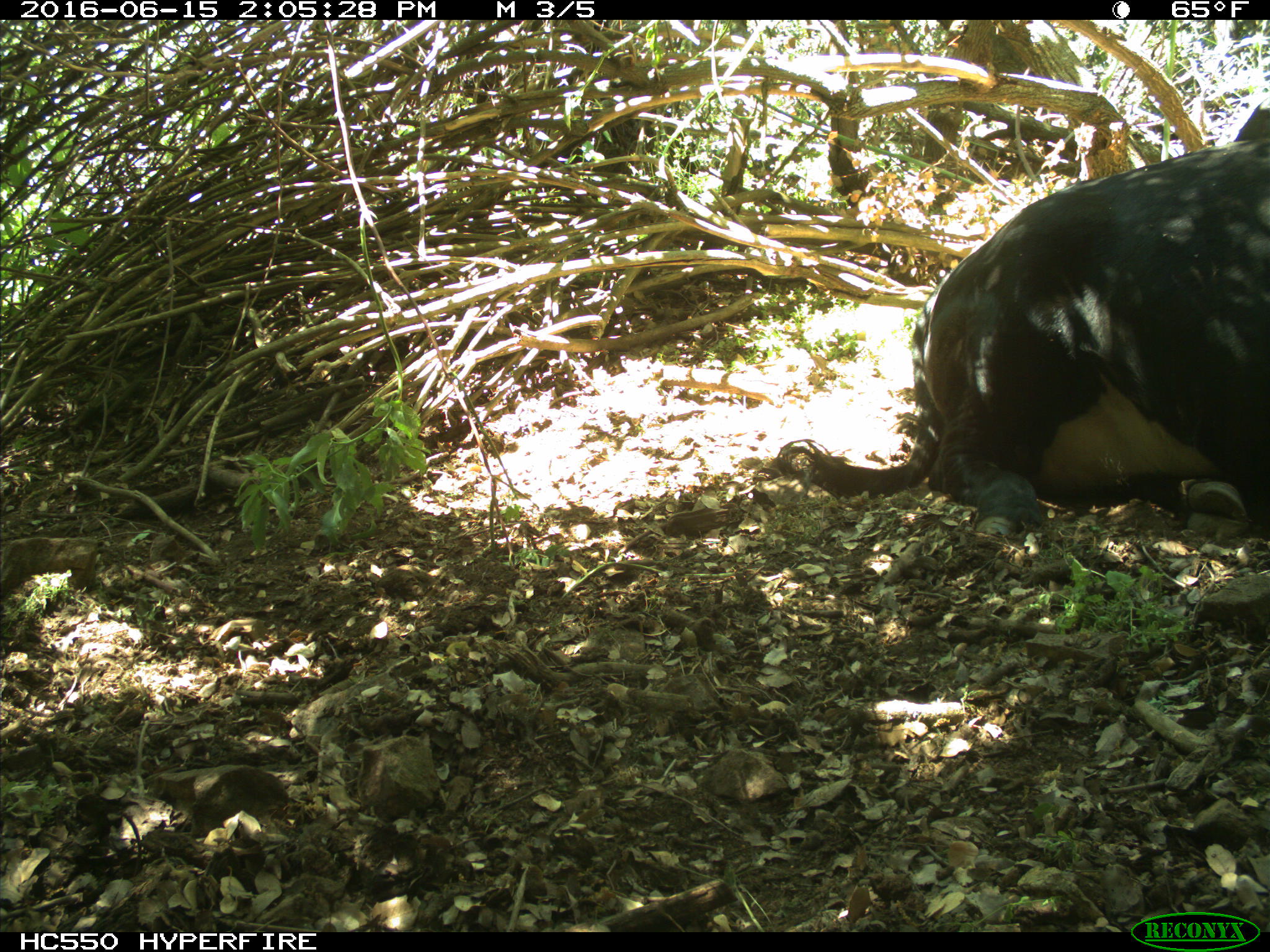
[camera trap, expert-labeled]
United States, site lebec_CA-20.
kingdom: Animalia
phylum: Chordata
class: Mammalia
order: Artiodactyla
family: Bovidae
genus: Bos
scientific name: Bos taurus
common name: domestic cow